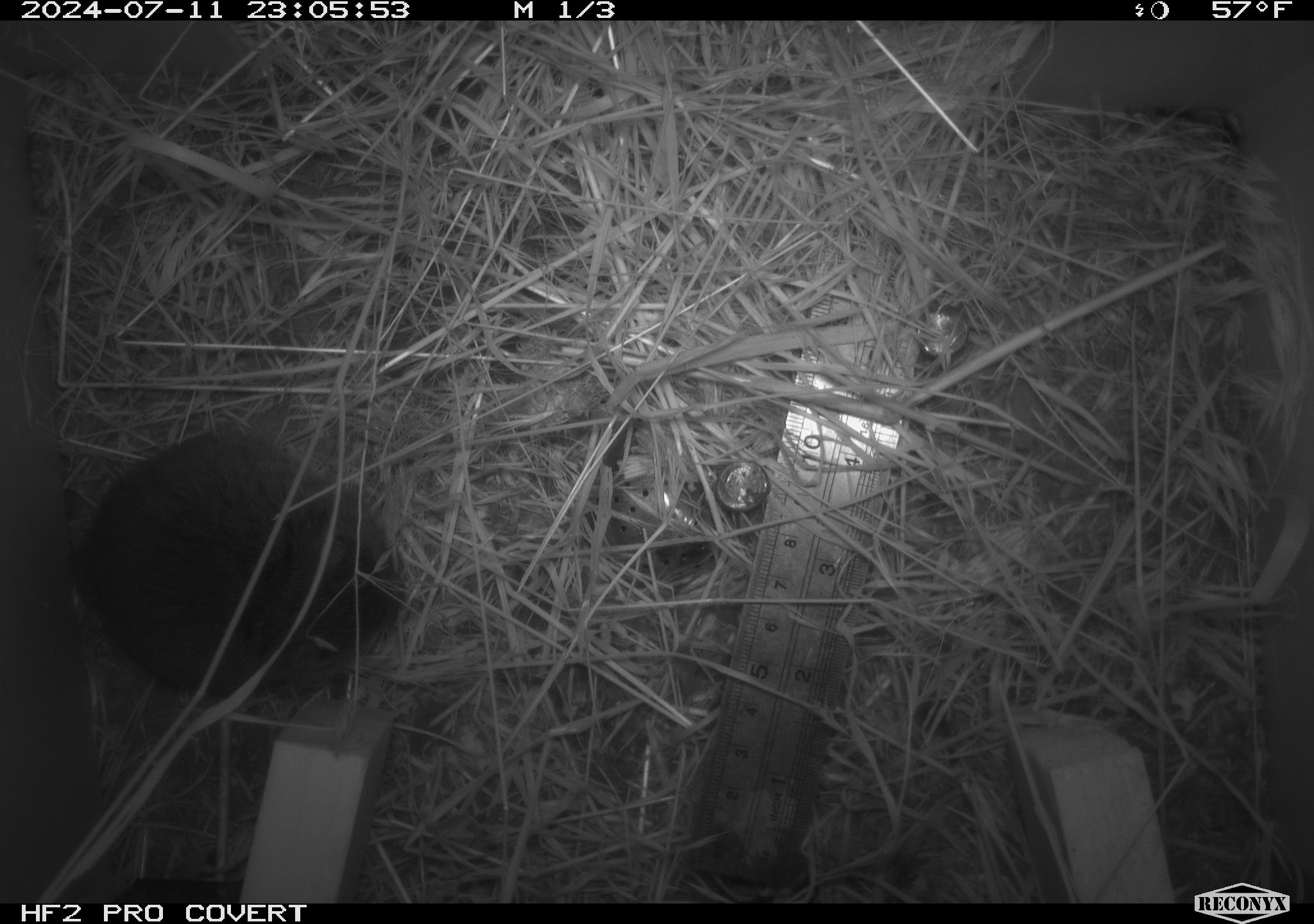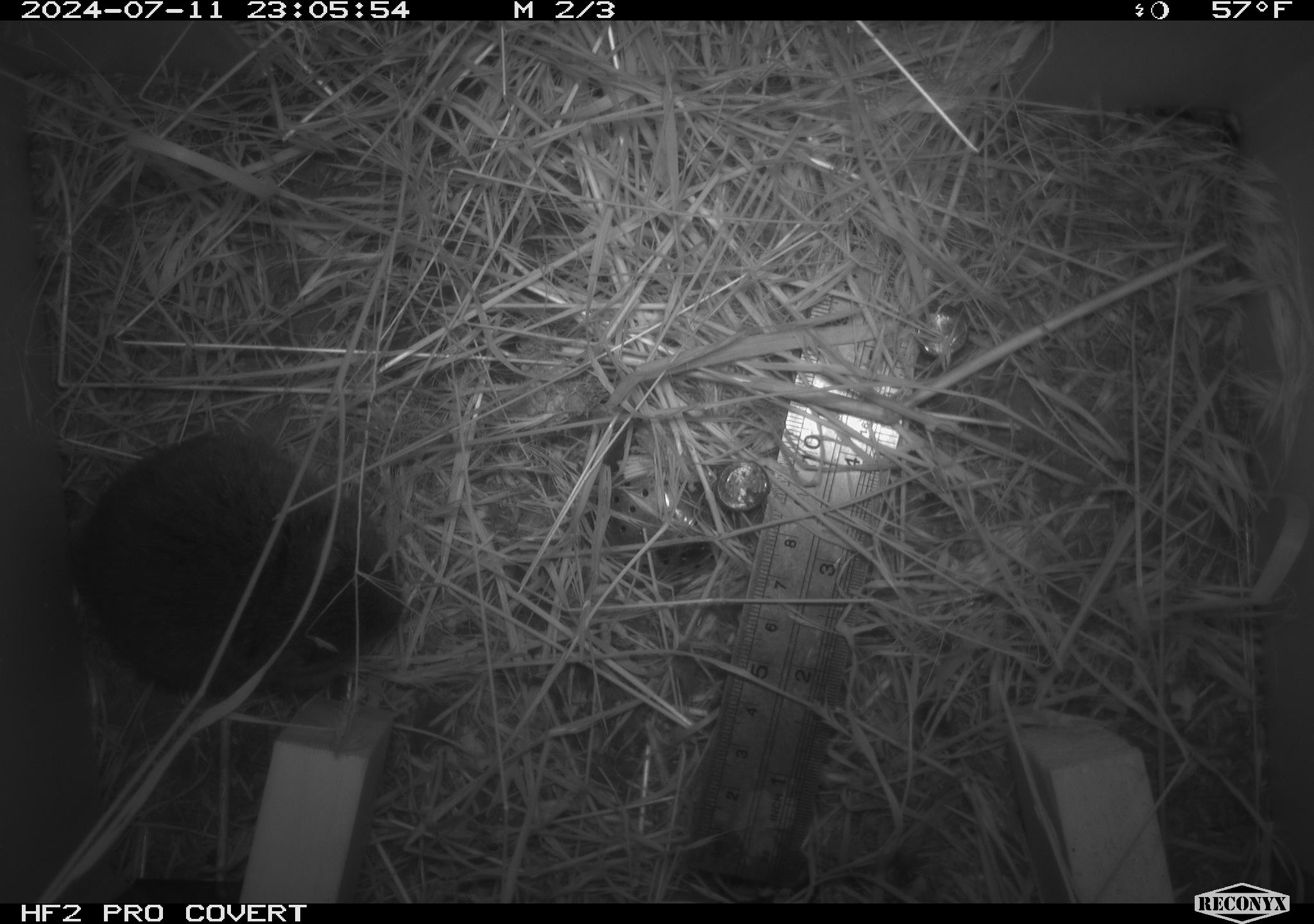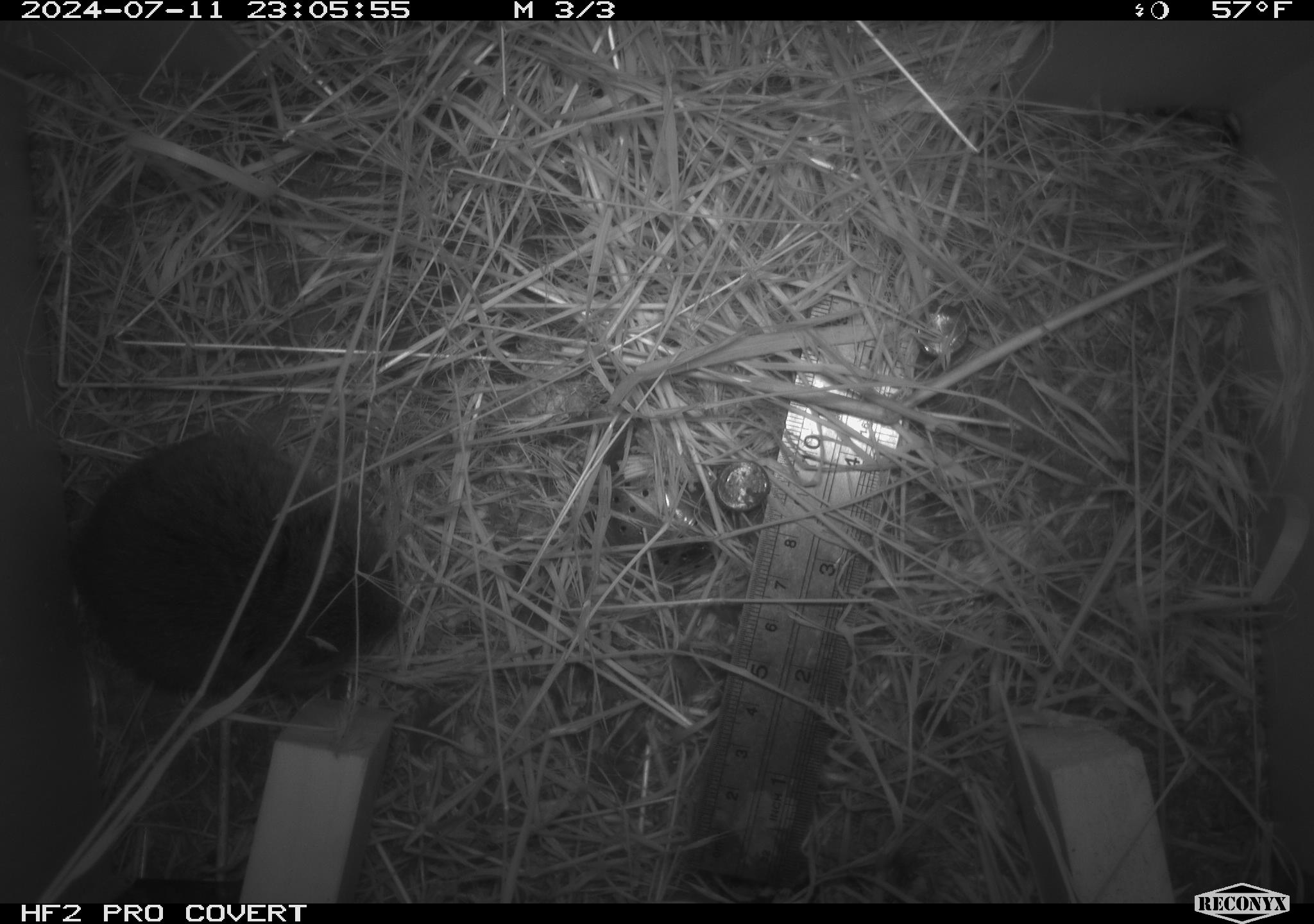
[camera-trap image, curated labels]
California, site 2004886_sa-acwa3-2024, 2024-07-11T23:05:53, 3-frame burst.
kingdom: Animalia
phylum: Chordata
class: Mammalia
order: Rodentia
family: Cricetidae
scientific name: Arvicolinae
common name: voles, lemmings, and muskrats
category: arvicolinae subfamily